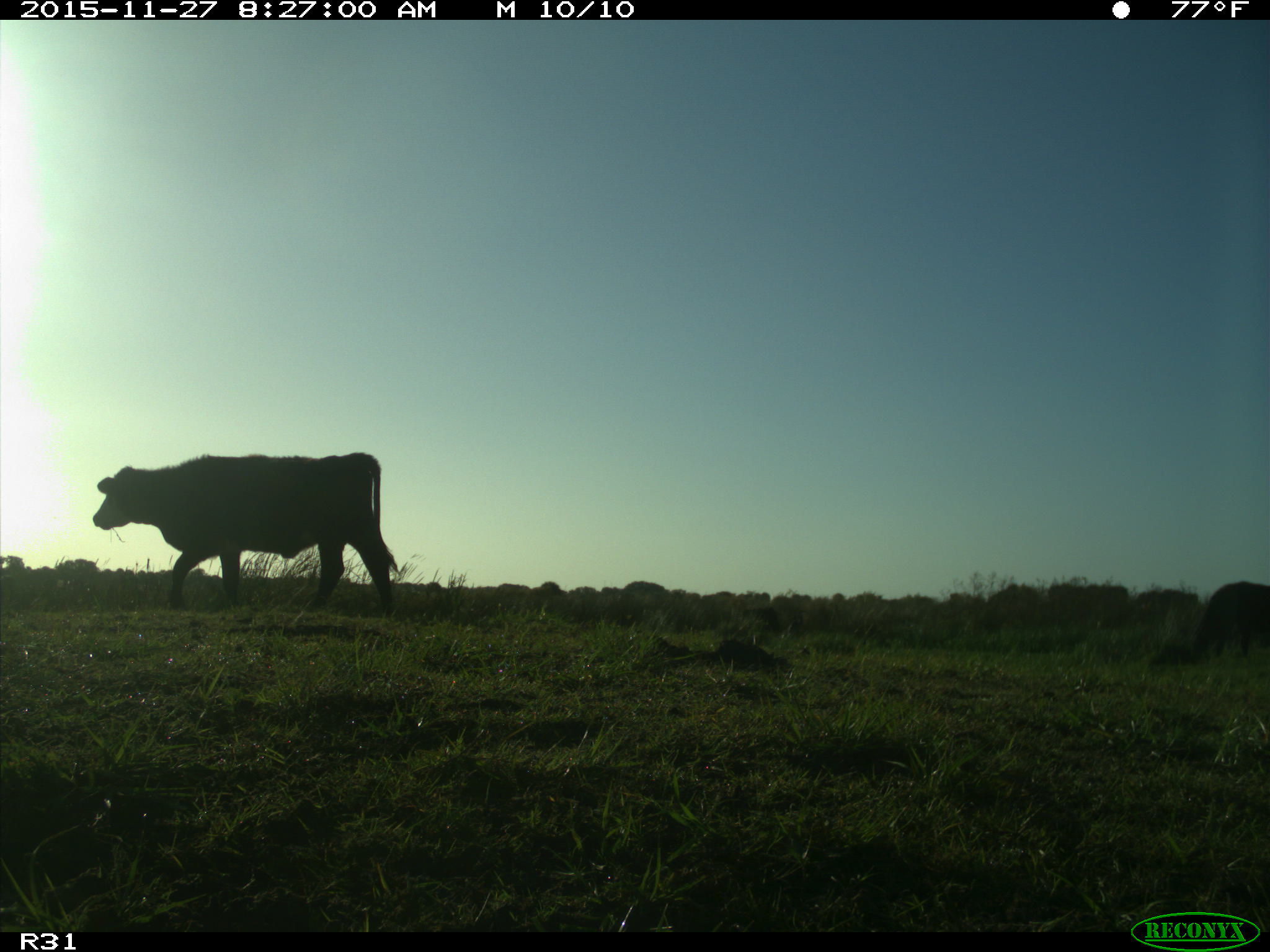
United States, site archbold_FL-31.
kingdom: Animalia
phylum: Chordata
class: Mammalia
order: Artiodactyla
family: Bovidae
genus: Bos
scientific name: Bos taurus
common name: domestic cow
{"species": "Bos taurus (domestic cow)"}